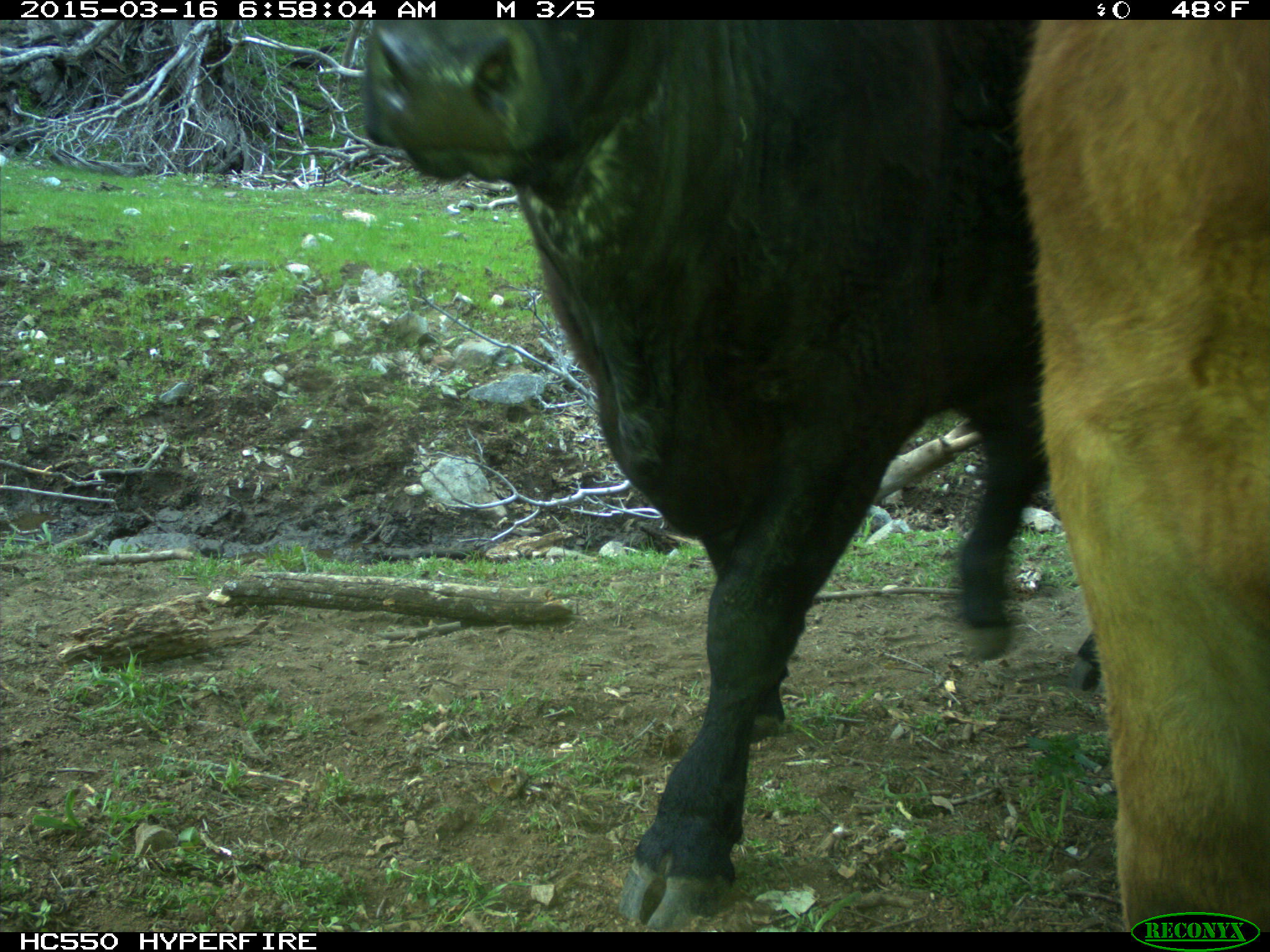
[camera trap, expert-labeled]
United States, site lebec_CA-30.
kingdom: Animalia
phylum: Chordata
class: Mammalia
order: Artiodactyla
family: Bovidae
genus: Bos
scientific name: Bos taurus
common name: domestic cow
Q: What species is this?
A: Bos taurus (domestic cow).